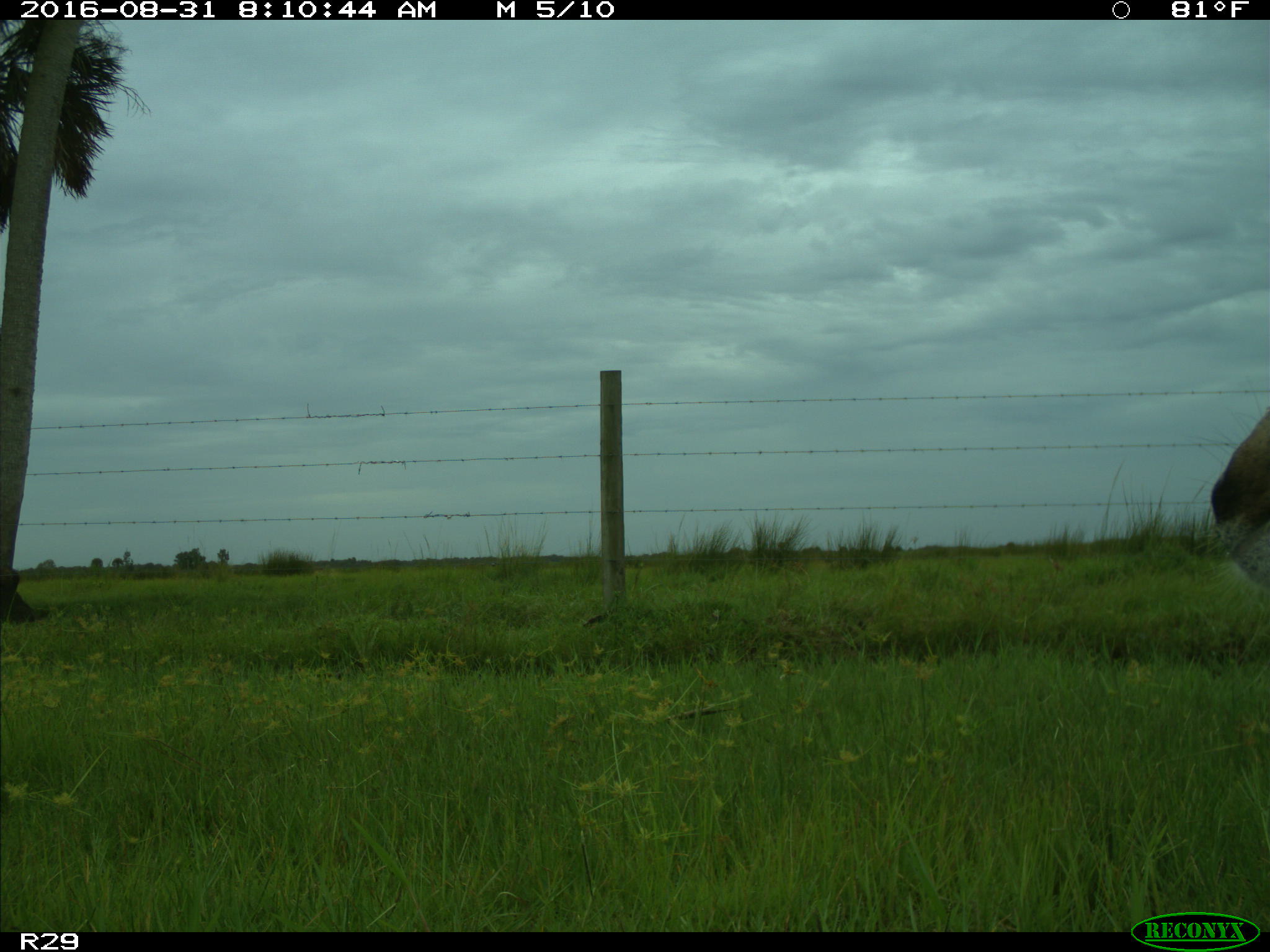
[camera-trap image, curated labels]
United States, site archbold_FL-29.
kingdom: Animalia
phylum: Chordata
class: Mammalia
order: Artiodactyla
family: Cervidae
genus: Odocoileus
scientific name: Odocoileus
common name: deer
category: unidentified deer